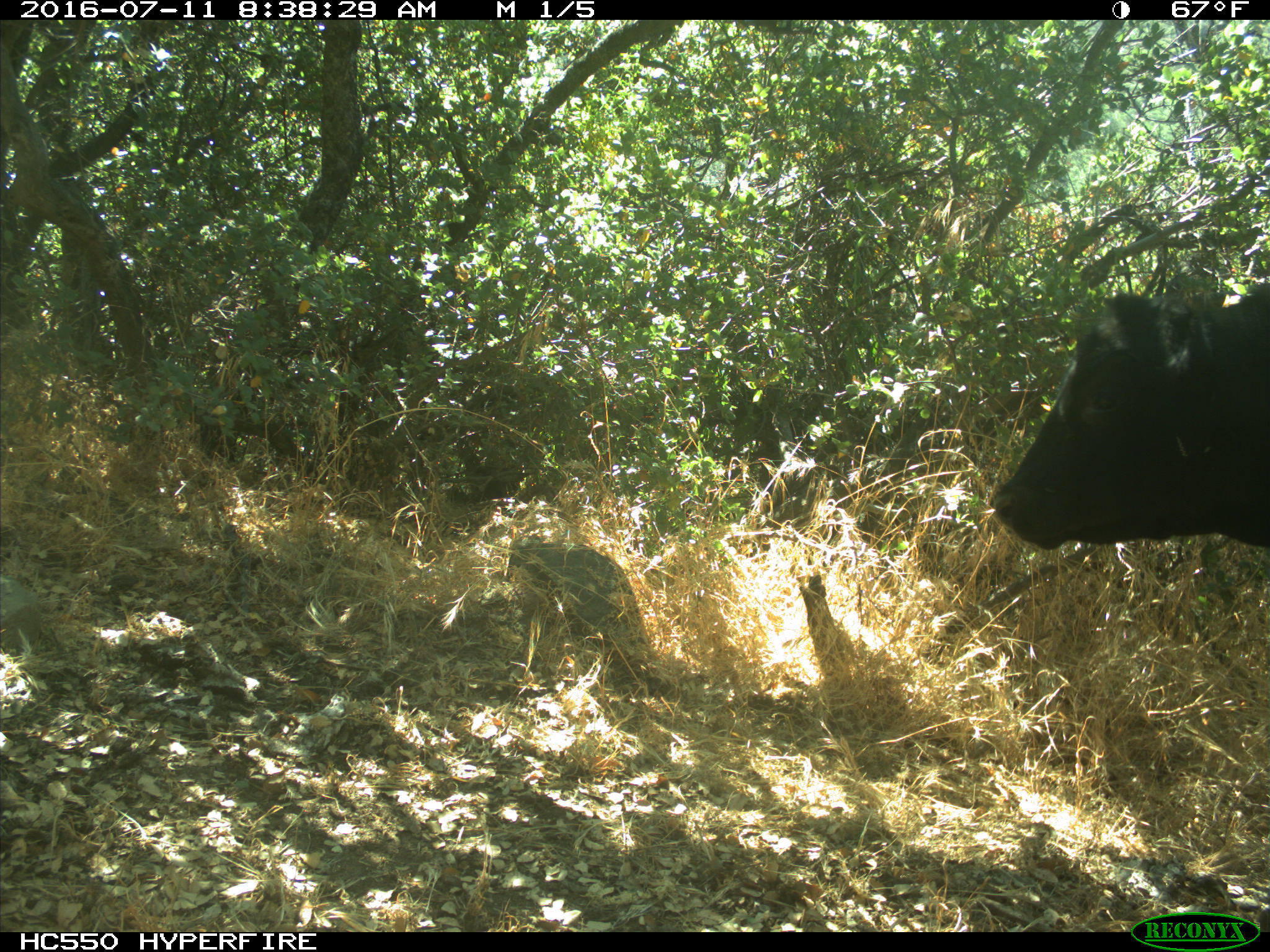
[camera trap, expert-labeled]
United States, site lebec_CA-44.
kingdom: Animalia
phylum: Chordata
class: Mammalia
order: Artiodactyla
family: Bovidae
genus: Bos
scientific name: Bos taurus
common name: domestic cow